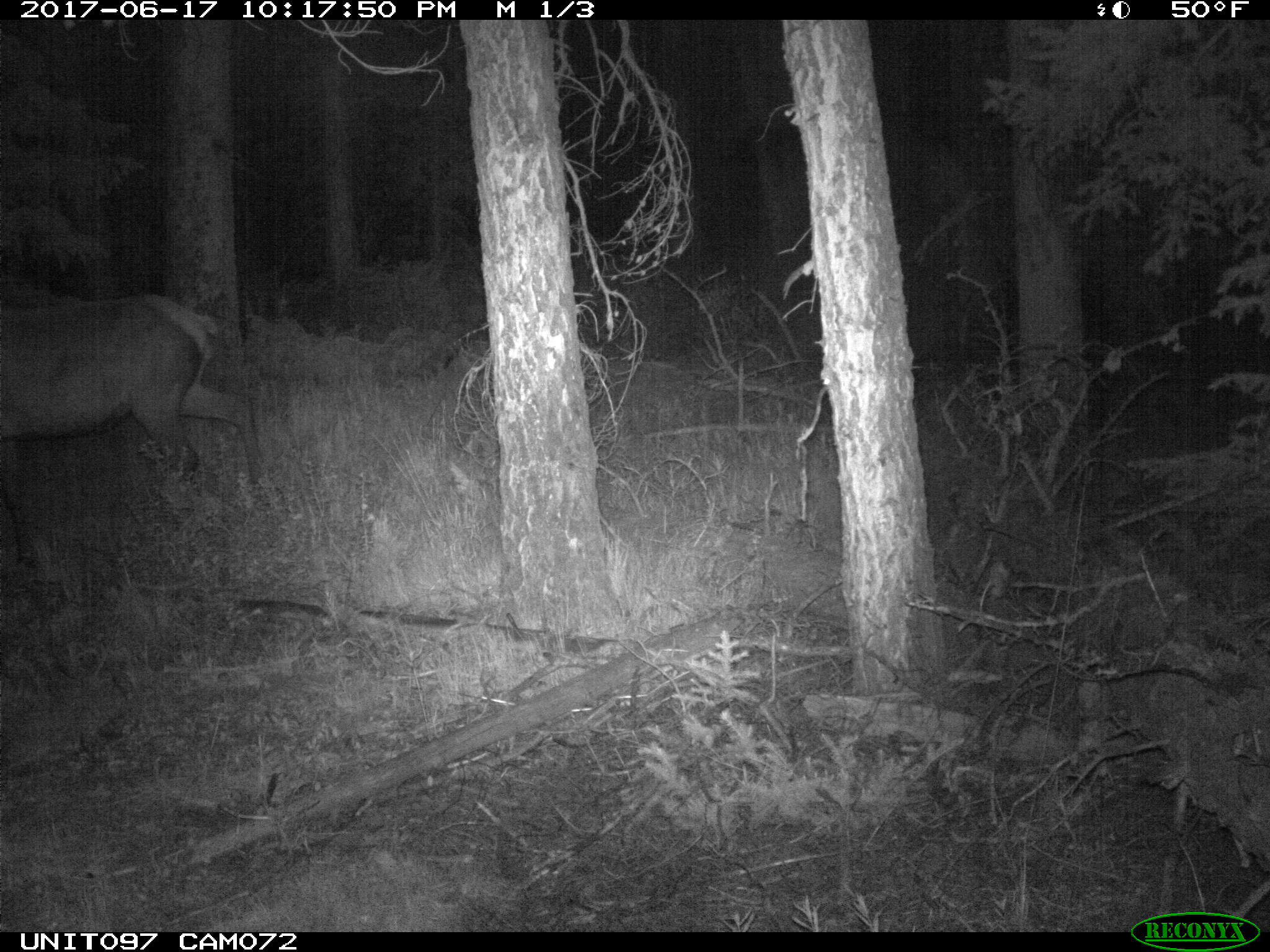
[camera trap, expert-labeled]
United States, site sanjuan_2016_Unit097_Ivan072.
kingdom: Animalia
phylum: Chordata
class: Mammalia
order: Artiodactyla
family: Cervidae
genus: Cervus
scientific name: Cervus elaphus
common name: red deer